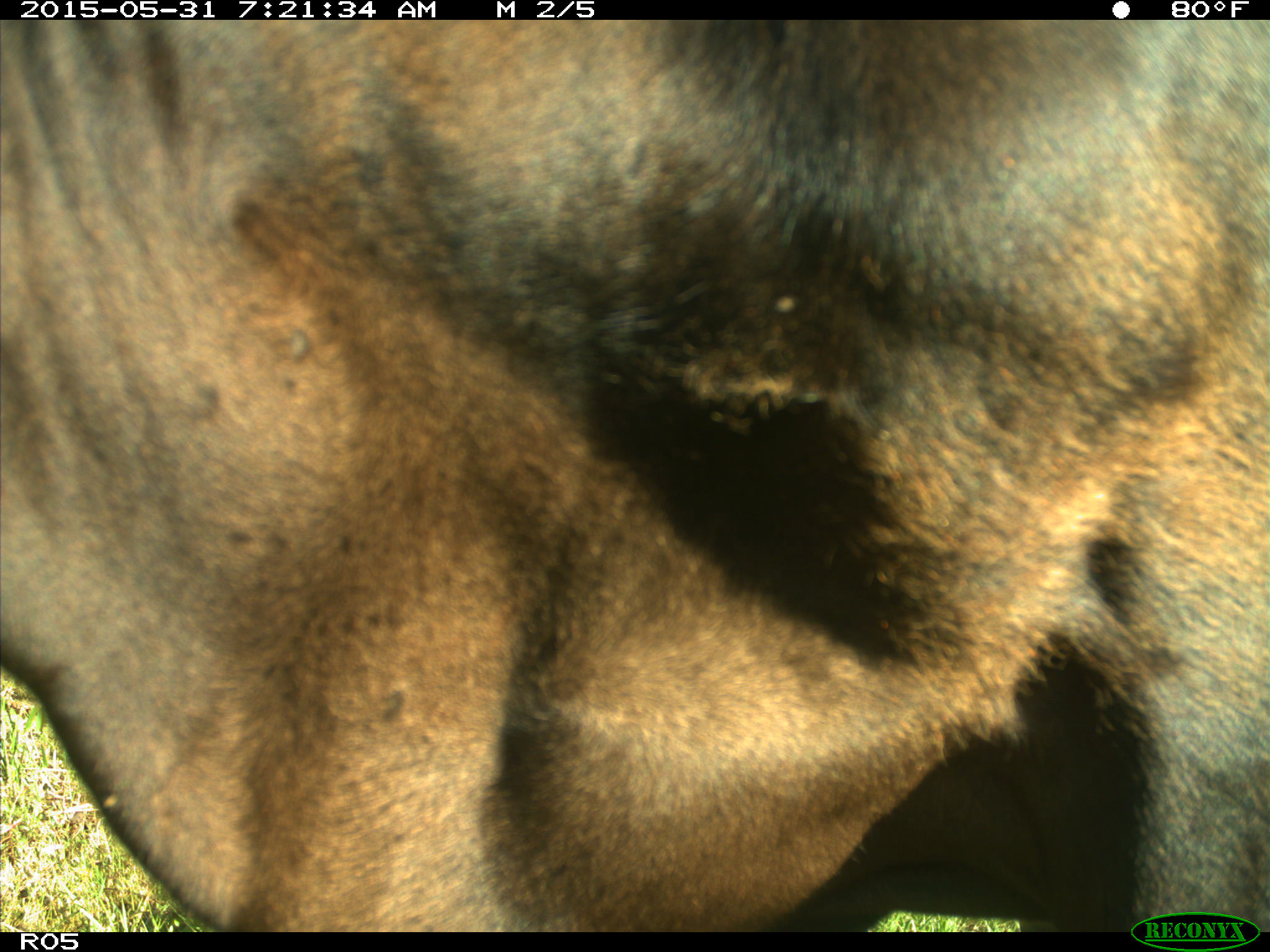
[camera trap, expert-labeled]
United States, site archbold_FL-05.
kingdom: Animalia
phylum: Chordata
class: Mammalia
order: Artiodactyla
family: Bovidae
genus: Bos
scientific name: Bos taurus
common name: domestic cow